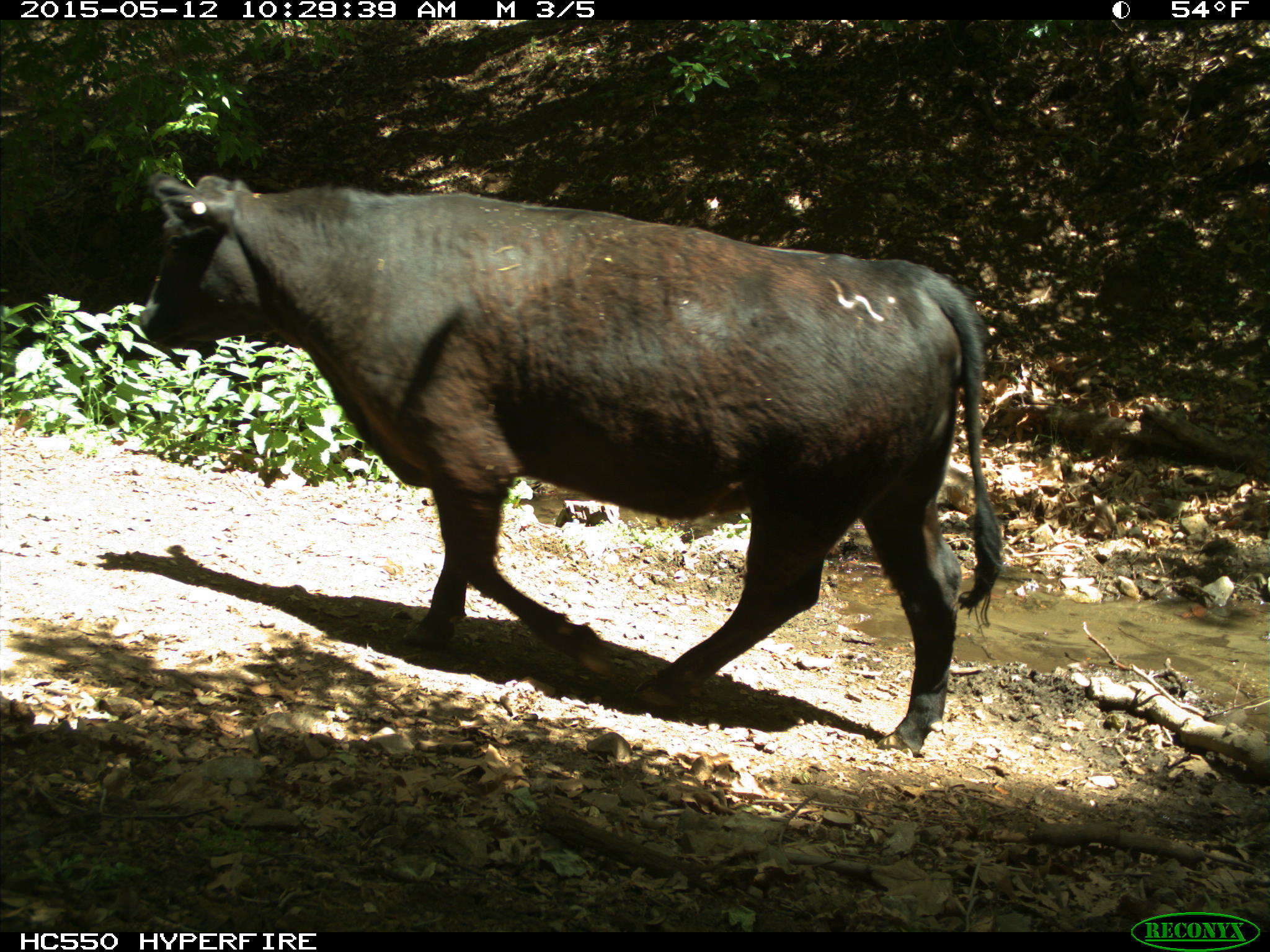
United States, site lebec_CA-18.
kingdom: Animalia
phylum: Chordata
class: Mammalia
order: Artiodactyla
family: Bovidae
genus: Bos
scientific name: Bos taurus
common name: domestic cow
Bos taurus (domestic cow).